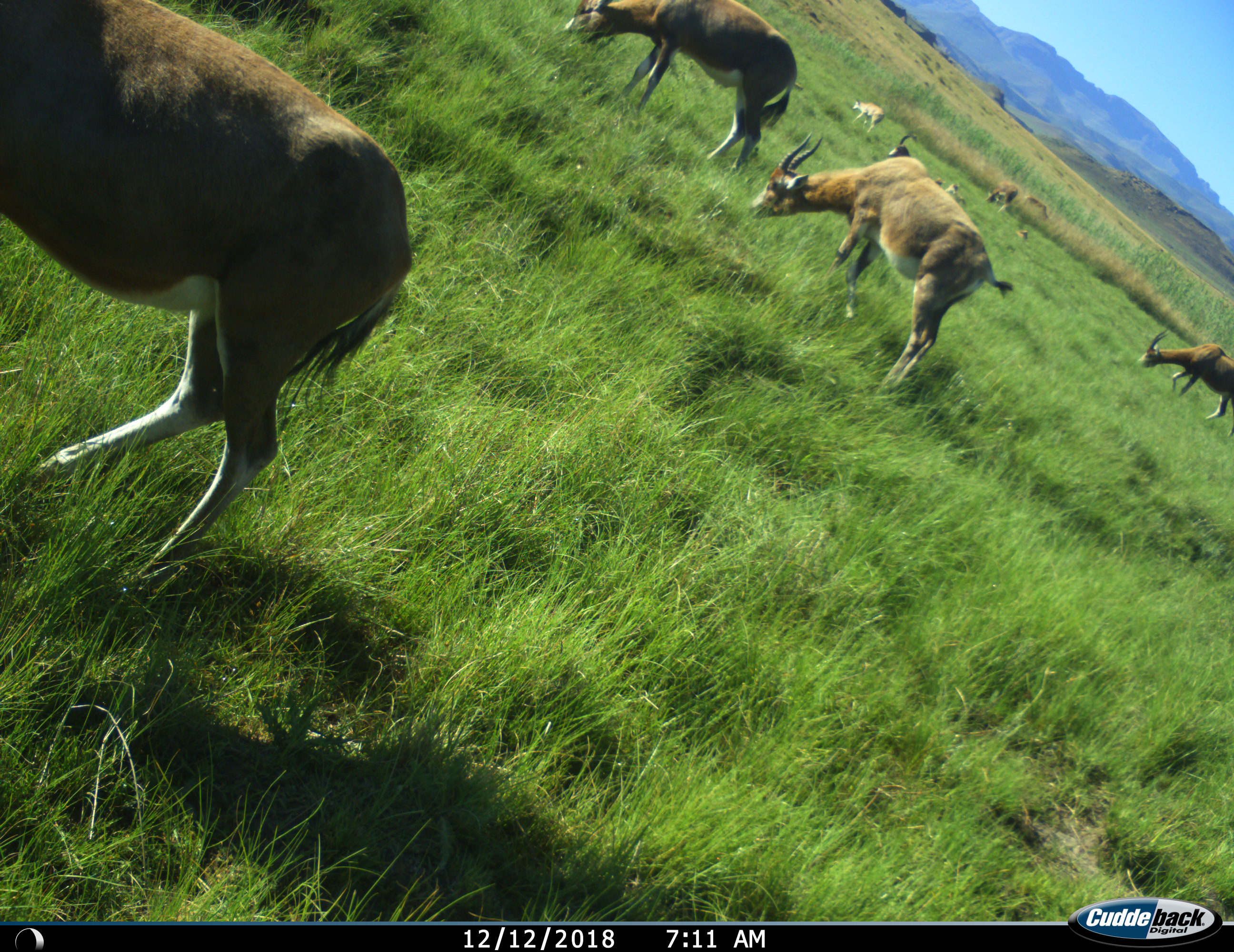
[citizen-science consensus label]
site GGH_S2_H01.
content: unidentified animal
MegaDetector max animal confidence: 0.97